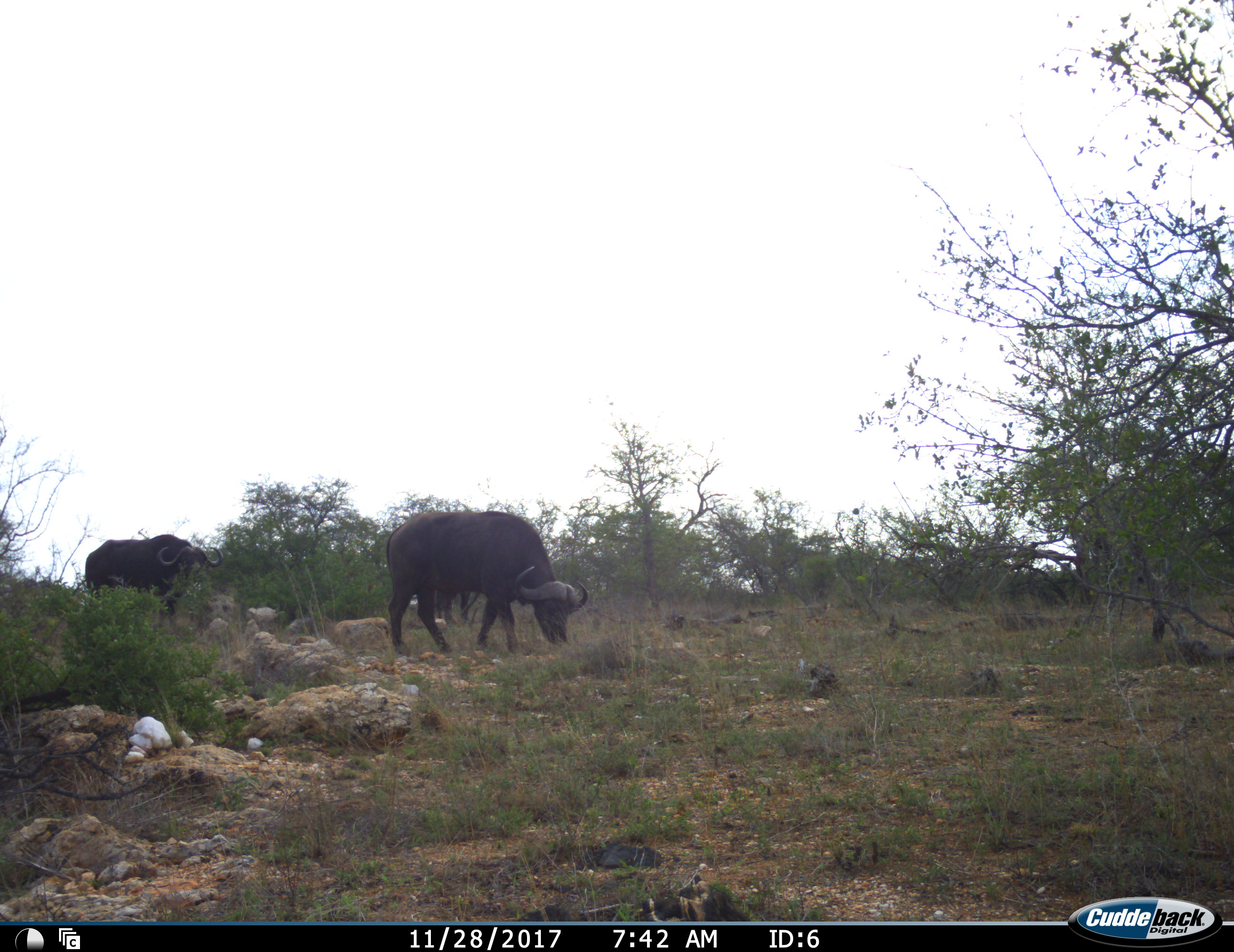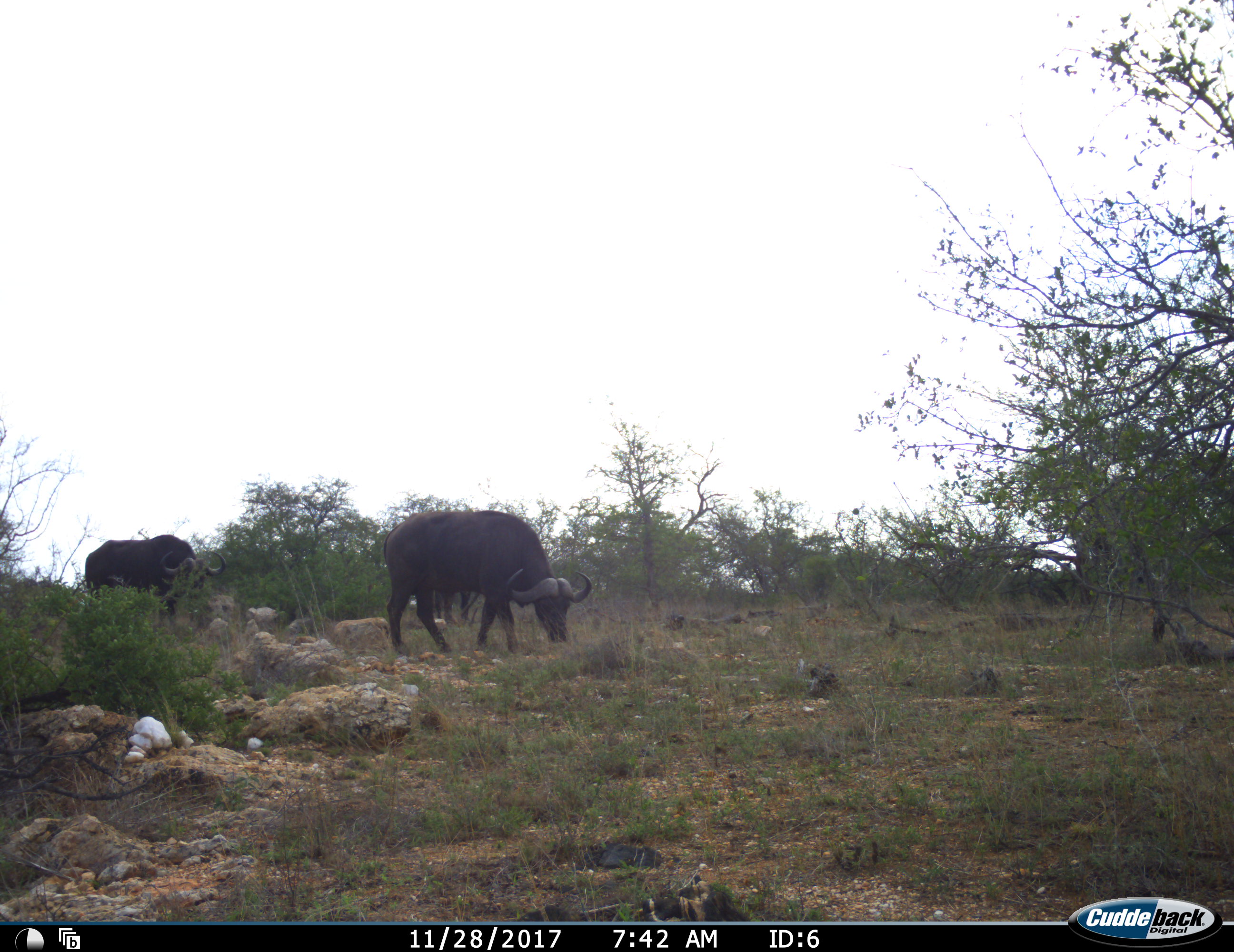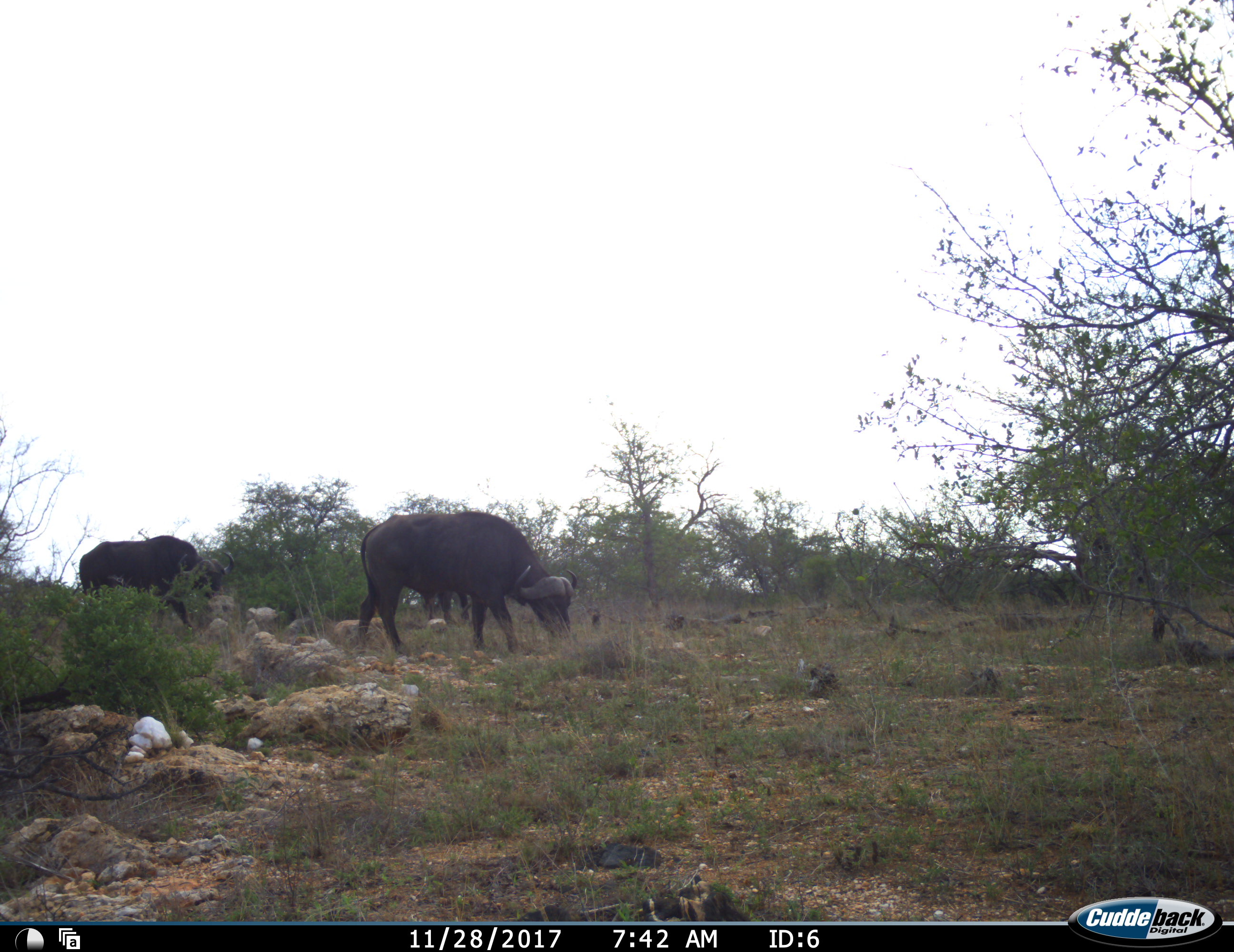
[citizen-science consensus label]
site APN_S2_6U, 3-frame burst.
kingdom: Animalia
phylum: Chordata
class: Mammalia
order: Artiodactyla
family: Bovidae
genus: Syncerus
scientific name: Syncerus caffer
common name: african buffalo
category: buffalo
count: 2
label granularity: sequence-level